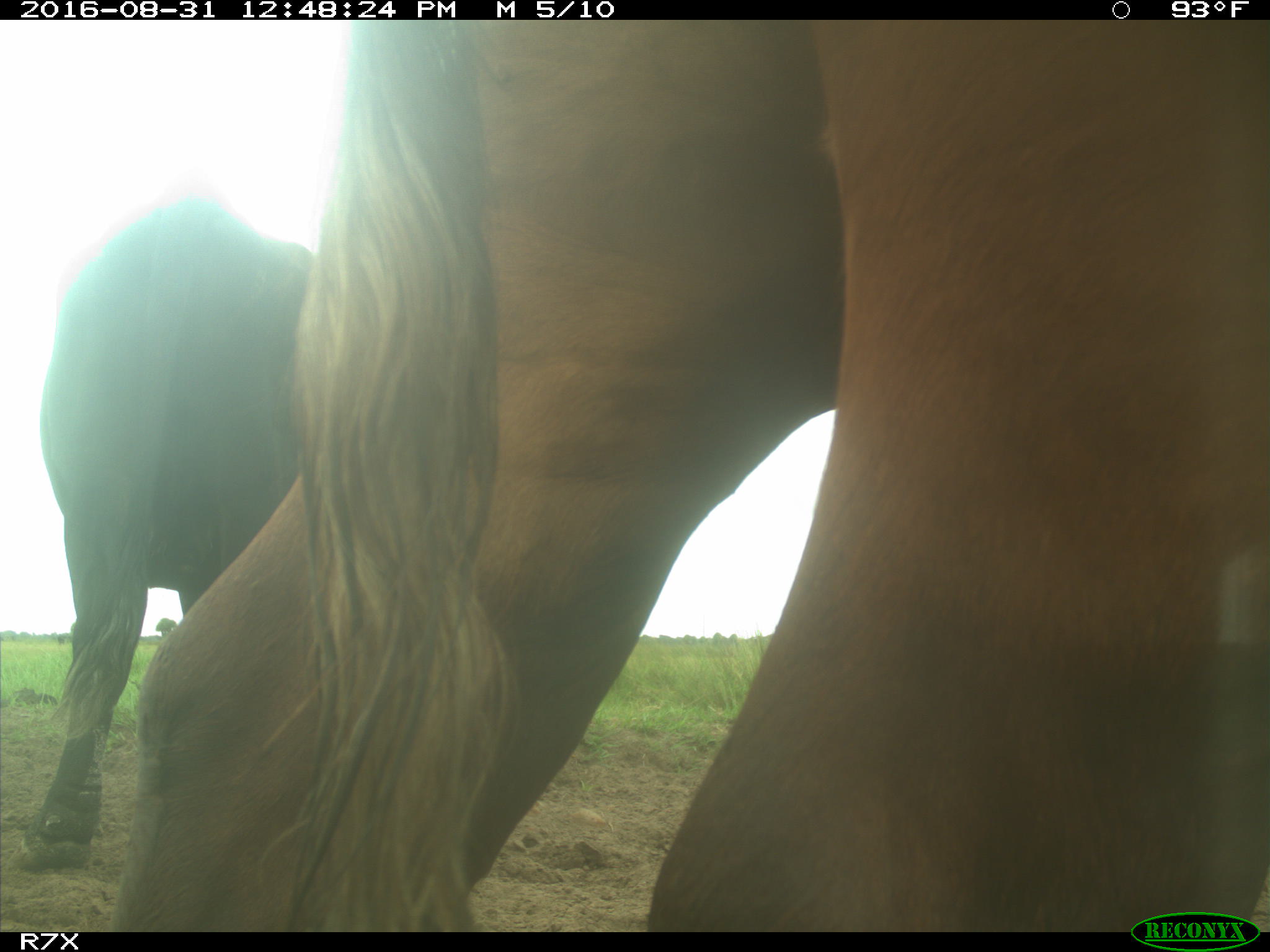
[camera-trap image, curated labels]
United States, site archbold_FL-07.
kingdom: Animalia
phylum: Chordata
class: Mammalia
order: Artiodactyla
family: Bovidae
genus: Bos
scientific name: Bos taurus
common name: domestic cow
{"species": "Bos taurus (domestic cow)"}